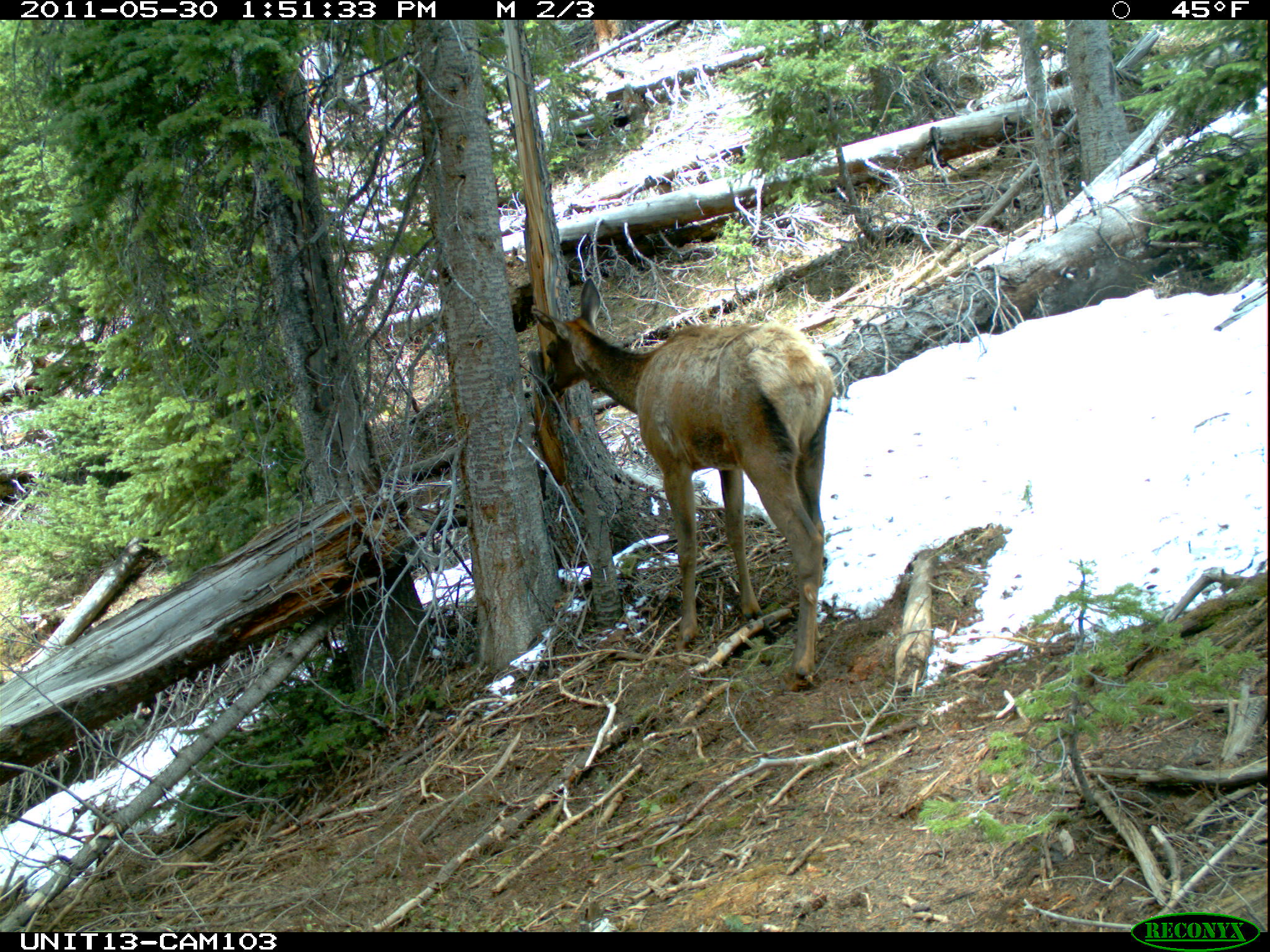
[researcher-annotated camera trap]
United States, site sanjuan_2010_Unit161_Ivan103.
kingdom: Animalia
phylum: Chordata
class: Mammalia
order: Artiodactyla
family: Cervidae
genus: Cervus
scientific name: Cervus elaphus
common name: red deer